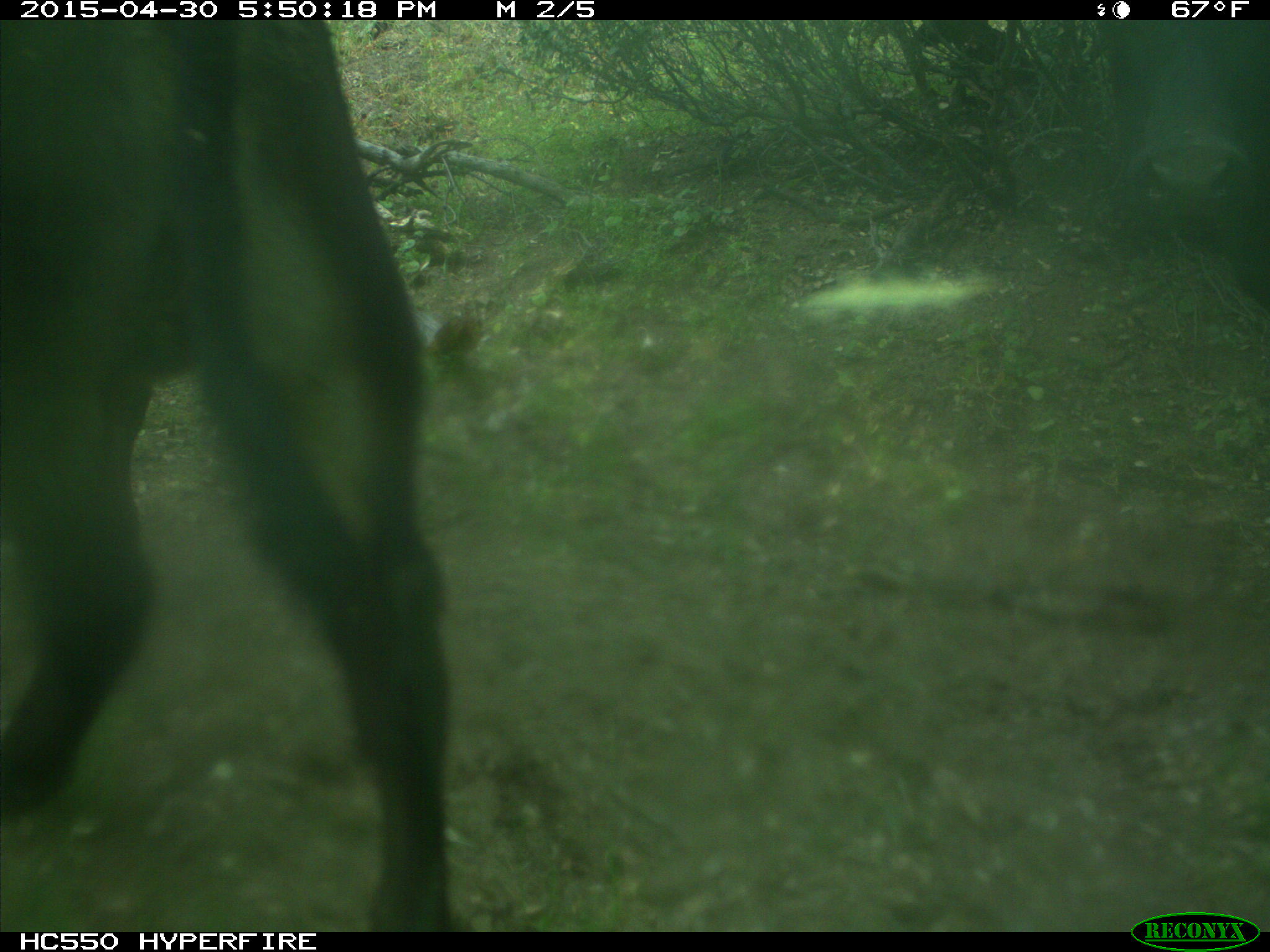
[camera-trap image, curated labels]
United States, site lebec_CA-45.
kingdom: Animalia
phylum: Chordata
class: Mammalia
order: Artiodactyla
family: Bovidae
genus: Bos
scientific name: Bos taurus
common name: domestic cow